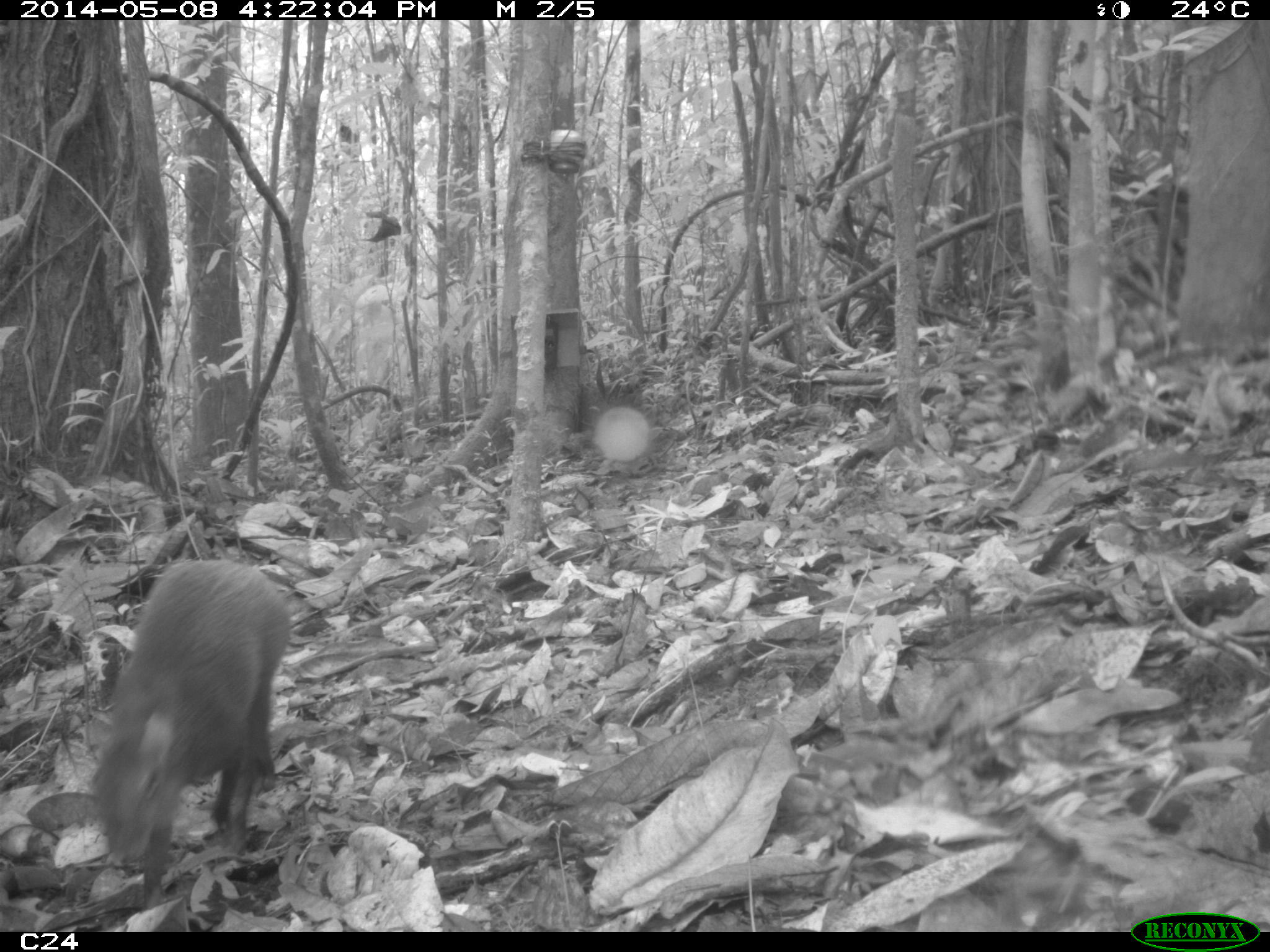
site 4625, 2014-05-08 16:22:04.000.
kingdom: Animalia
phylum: Chordata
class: Mammalia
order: Rodentia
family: Dasyproctidae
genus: Dasyprocta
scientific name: Dasyprocta leporina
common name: red-rumped agouti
Dasyprocta leporina (red-rumped agouti), count 2, age adult.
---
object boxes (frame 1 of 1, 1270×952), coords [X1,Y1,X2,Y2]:
dasyprocta leporina: [84,558,291,908]